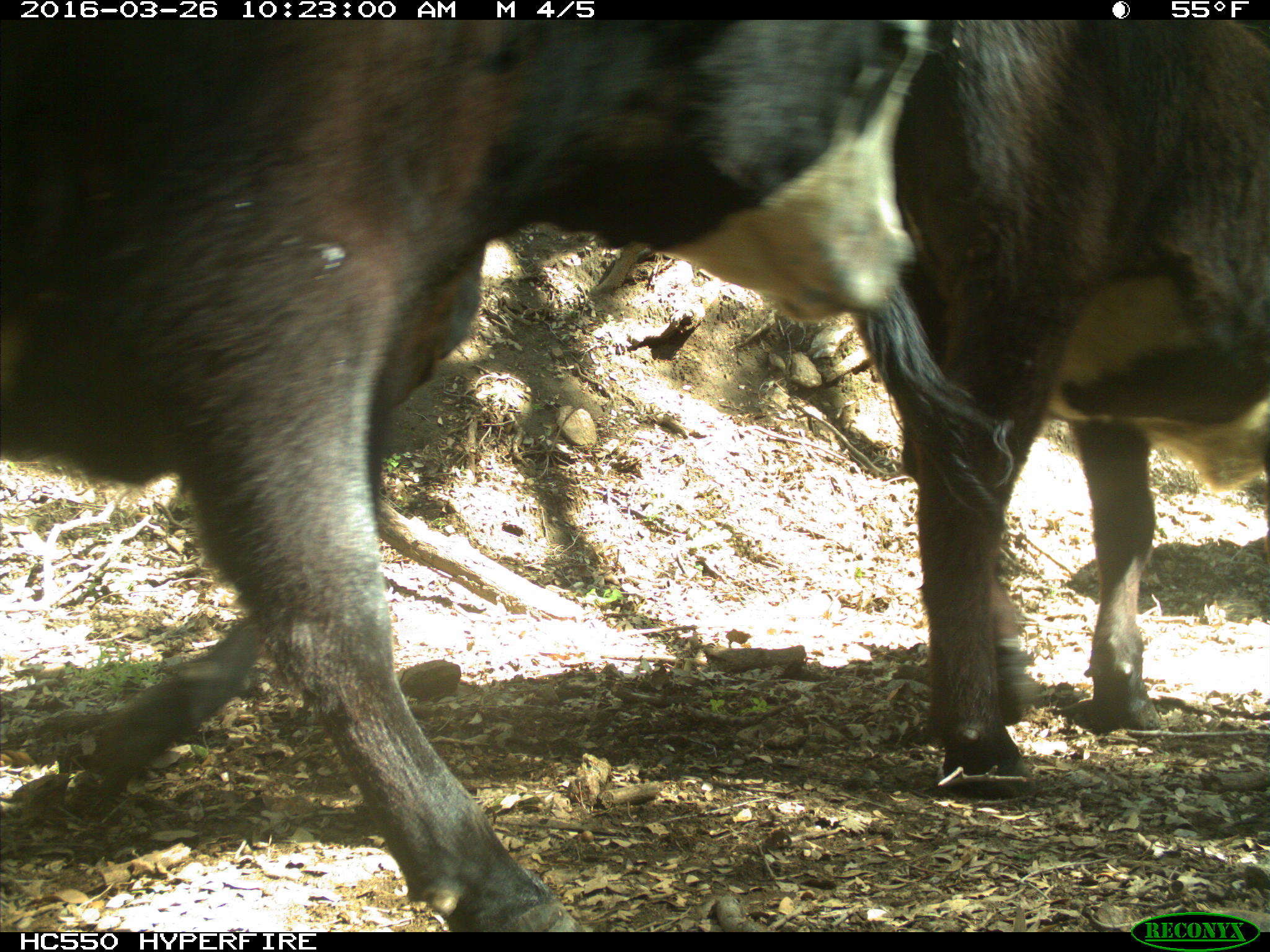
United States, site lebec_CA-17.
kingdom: Animalia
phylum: Chordata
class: Mammalia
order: Artiodactyla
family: Bovidae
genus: Bos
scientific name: Bos taurus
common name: domestic cow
Bos taurus (domestic cow).